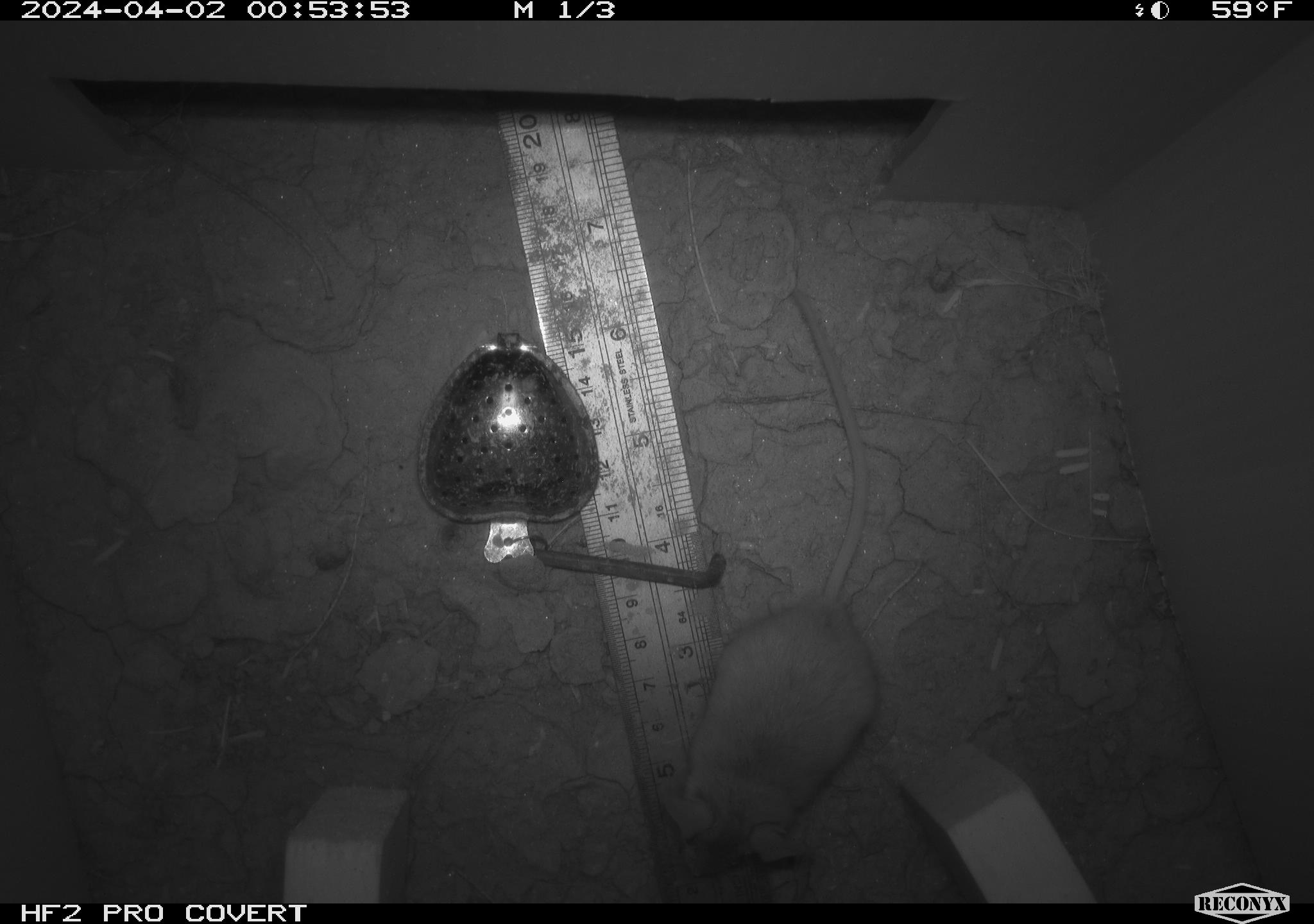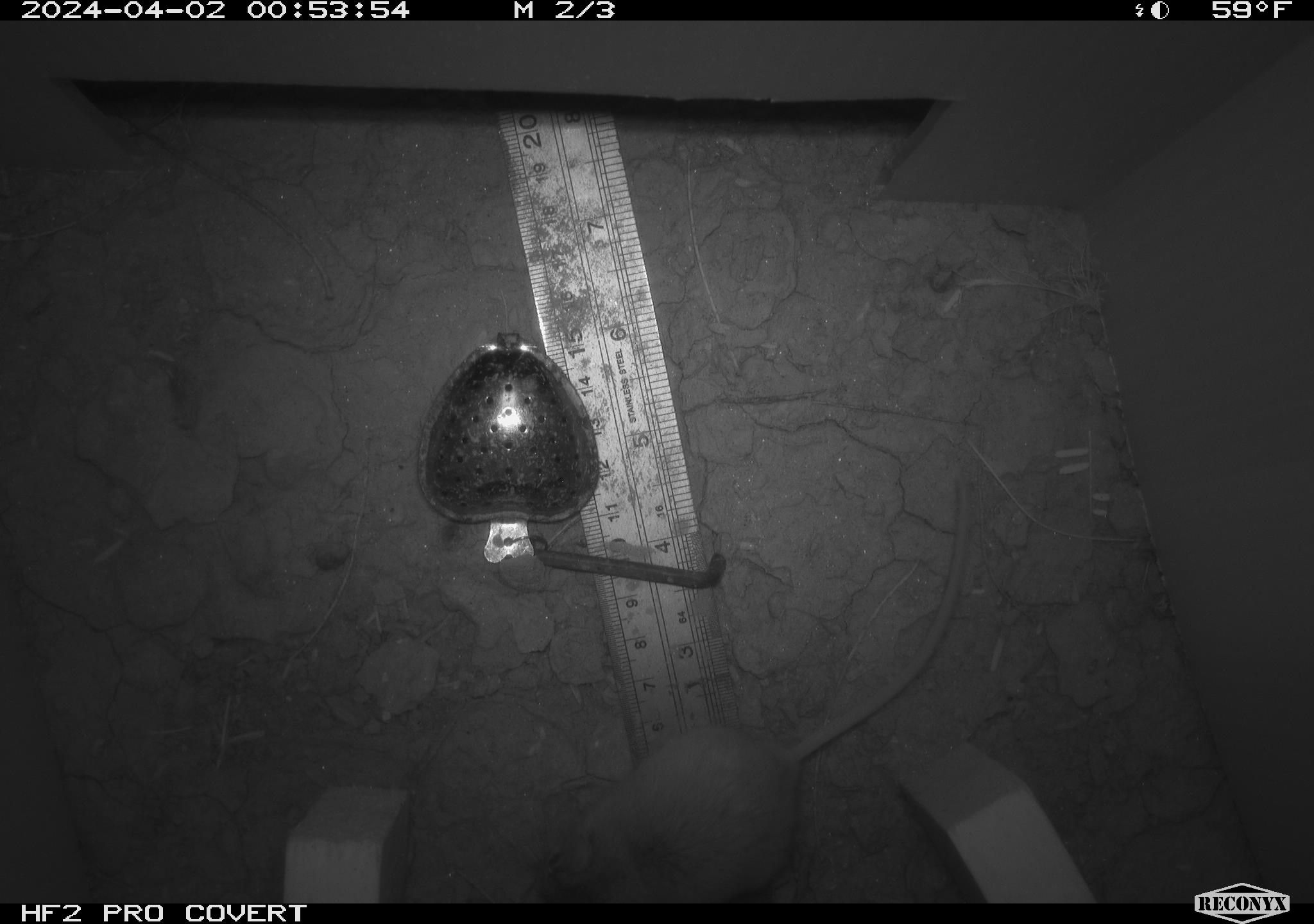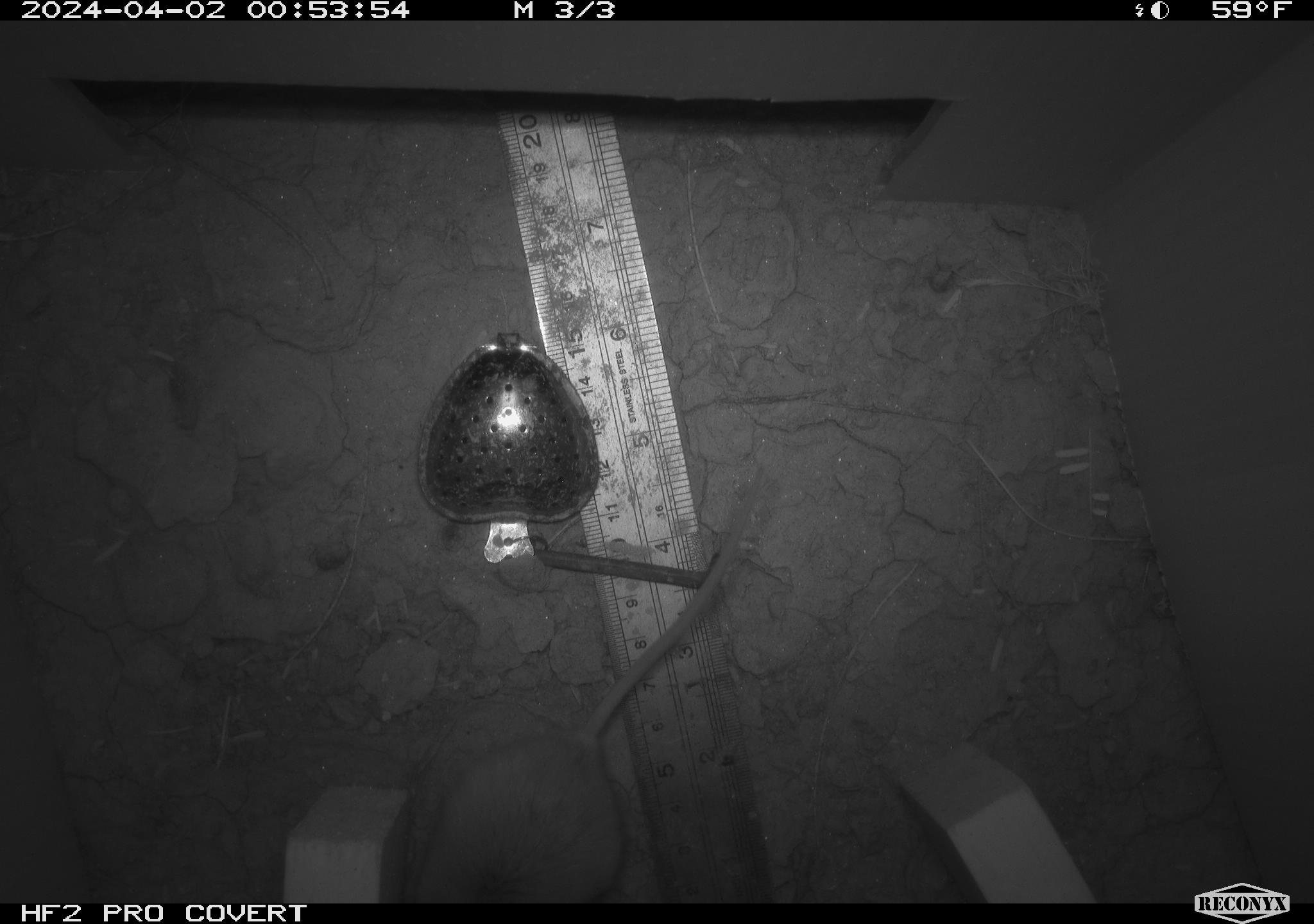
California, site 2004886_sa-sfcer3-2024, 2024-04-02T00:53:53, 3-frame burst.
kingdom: Animalia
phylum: Chordata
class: Mammalia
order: Rodentia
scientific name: Rodentia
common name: mouse species